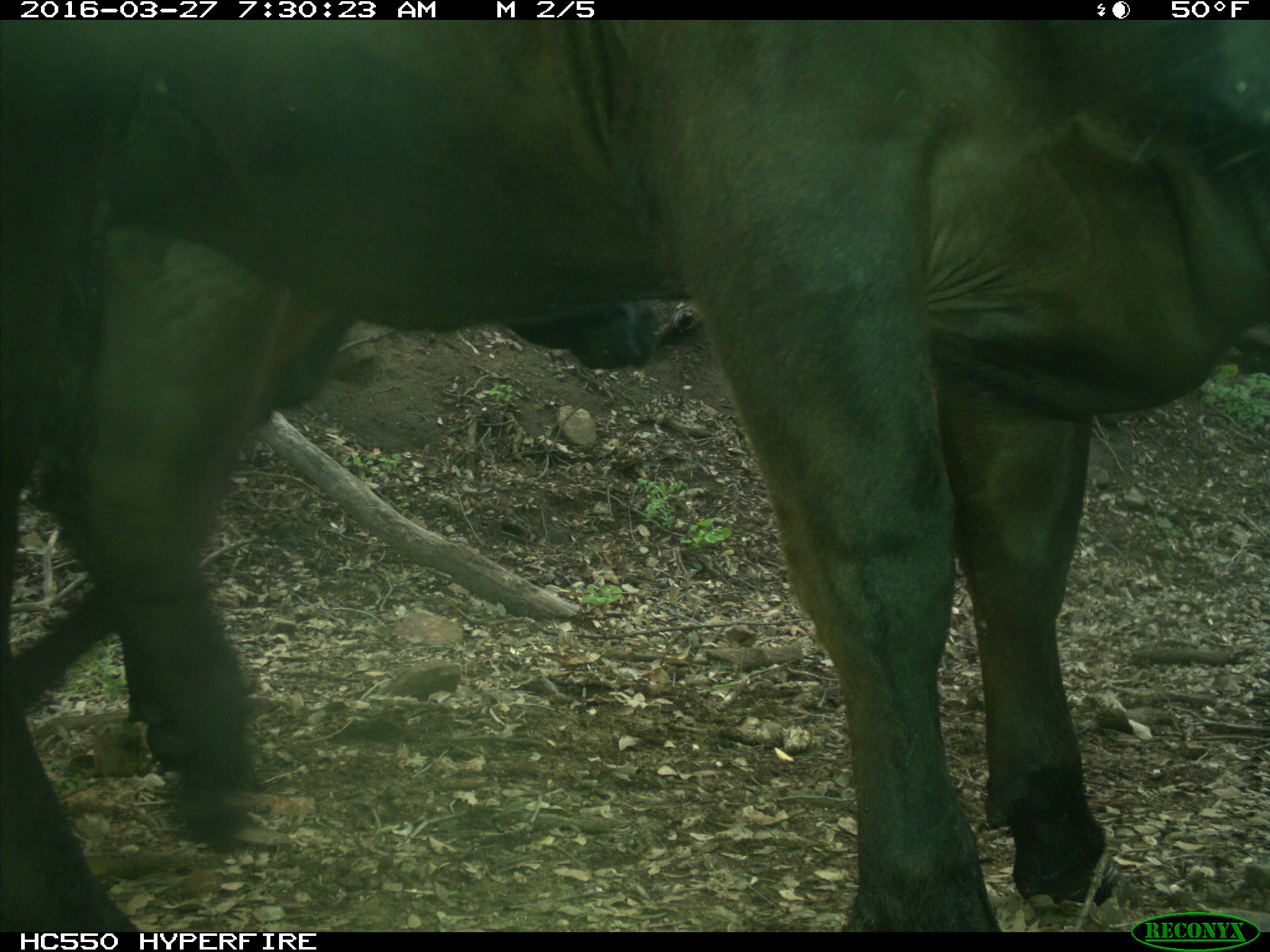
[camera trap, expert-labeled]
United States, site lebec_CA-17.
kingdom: Animalia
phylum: Chordata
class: Mammalia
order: Artiodactyla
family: Bovidae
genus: Bos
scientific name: Bos taurus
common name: domestic cow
Bos taurus (domestic cow).